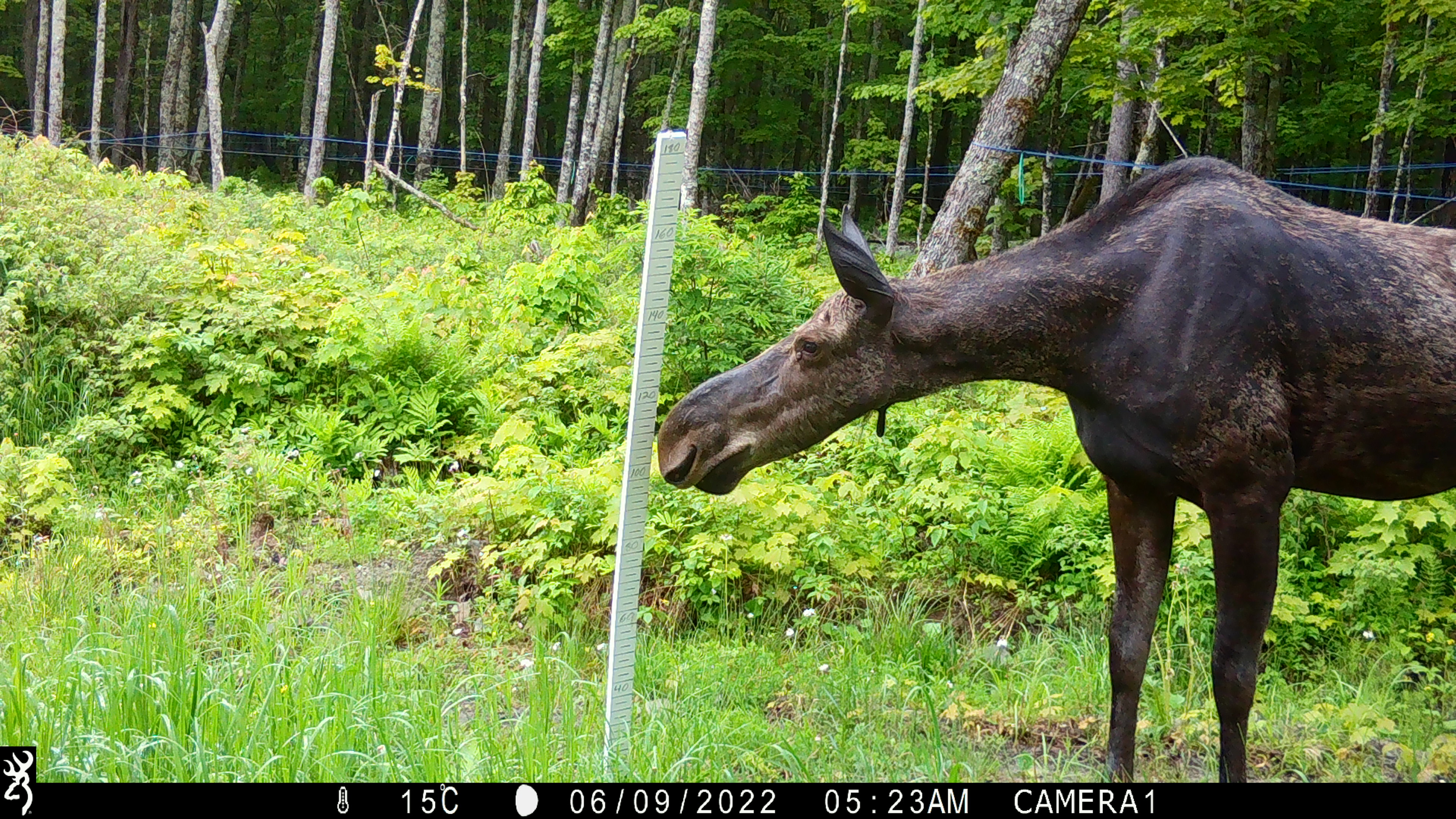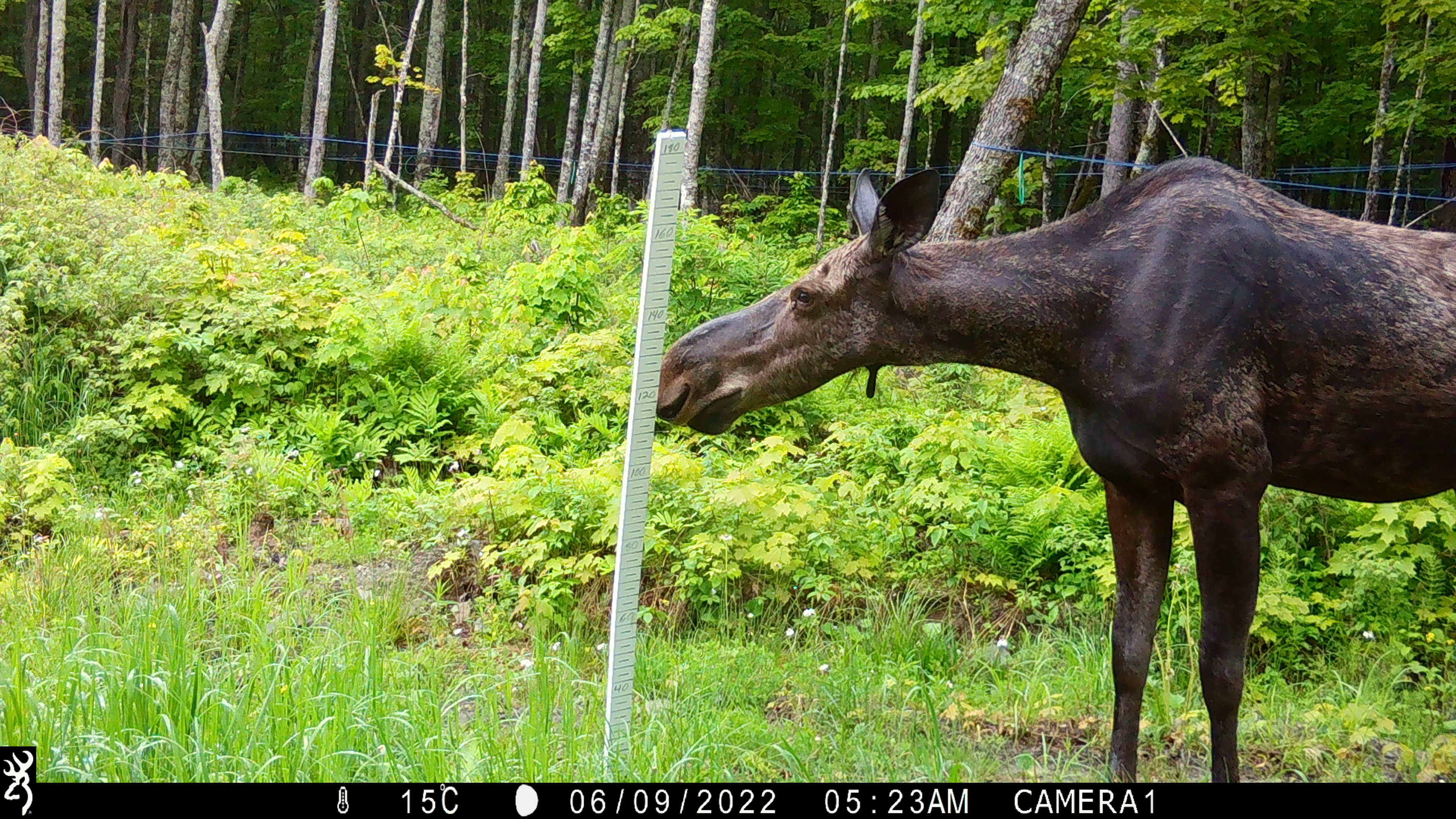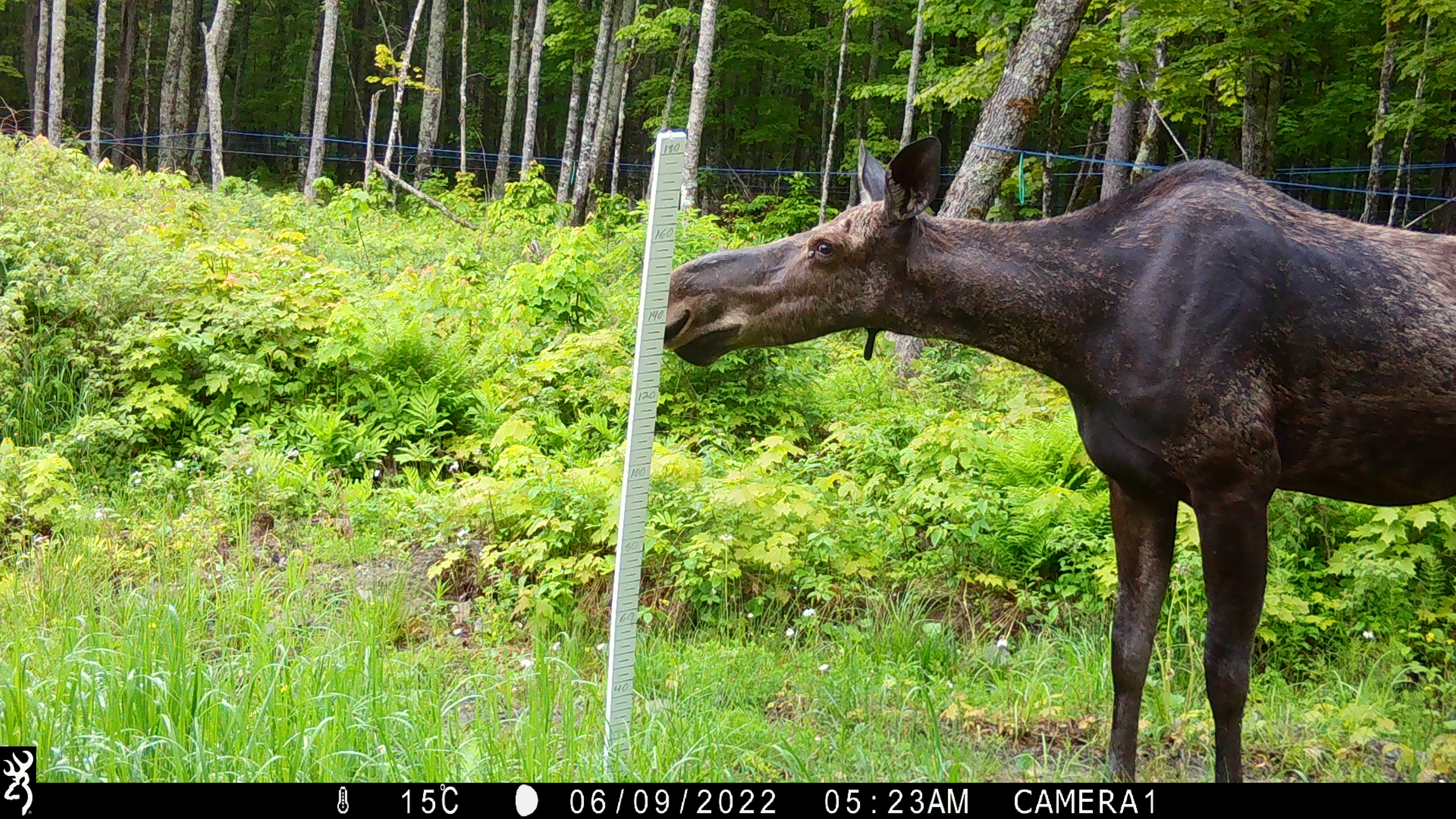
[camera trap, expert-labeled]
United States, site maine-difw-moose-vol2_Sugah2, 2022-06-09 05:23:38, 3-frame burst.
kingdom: Animalia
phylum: Chordata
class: Mammalia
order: Artiodactyla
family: Cervidae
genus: Alces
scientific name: Alces alces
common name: moose